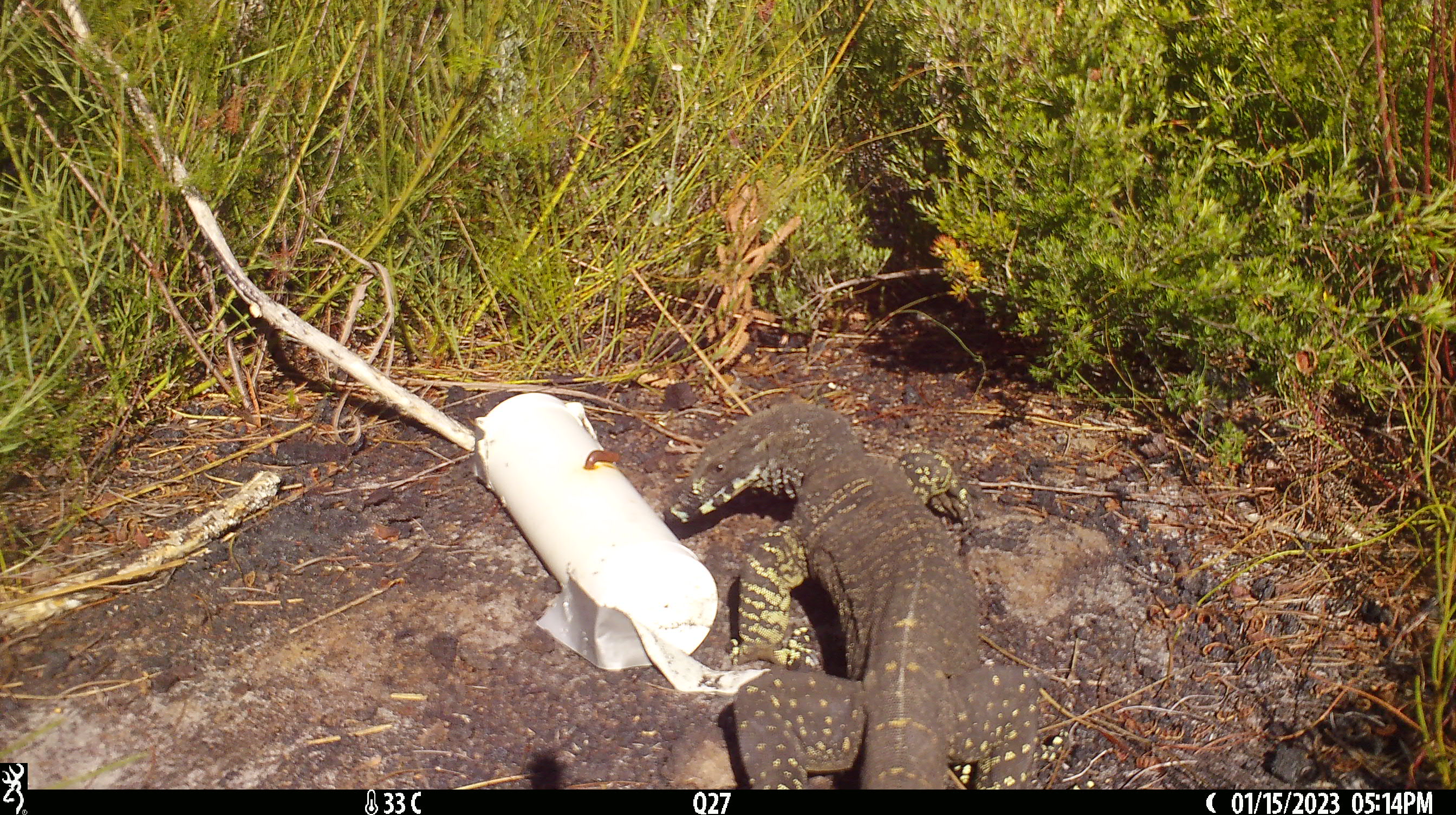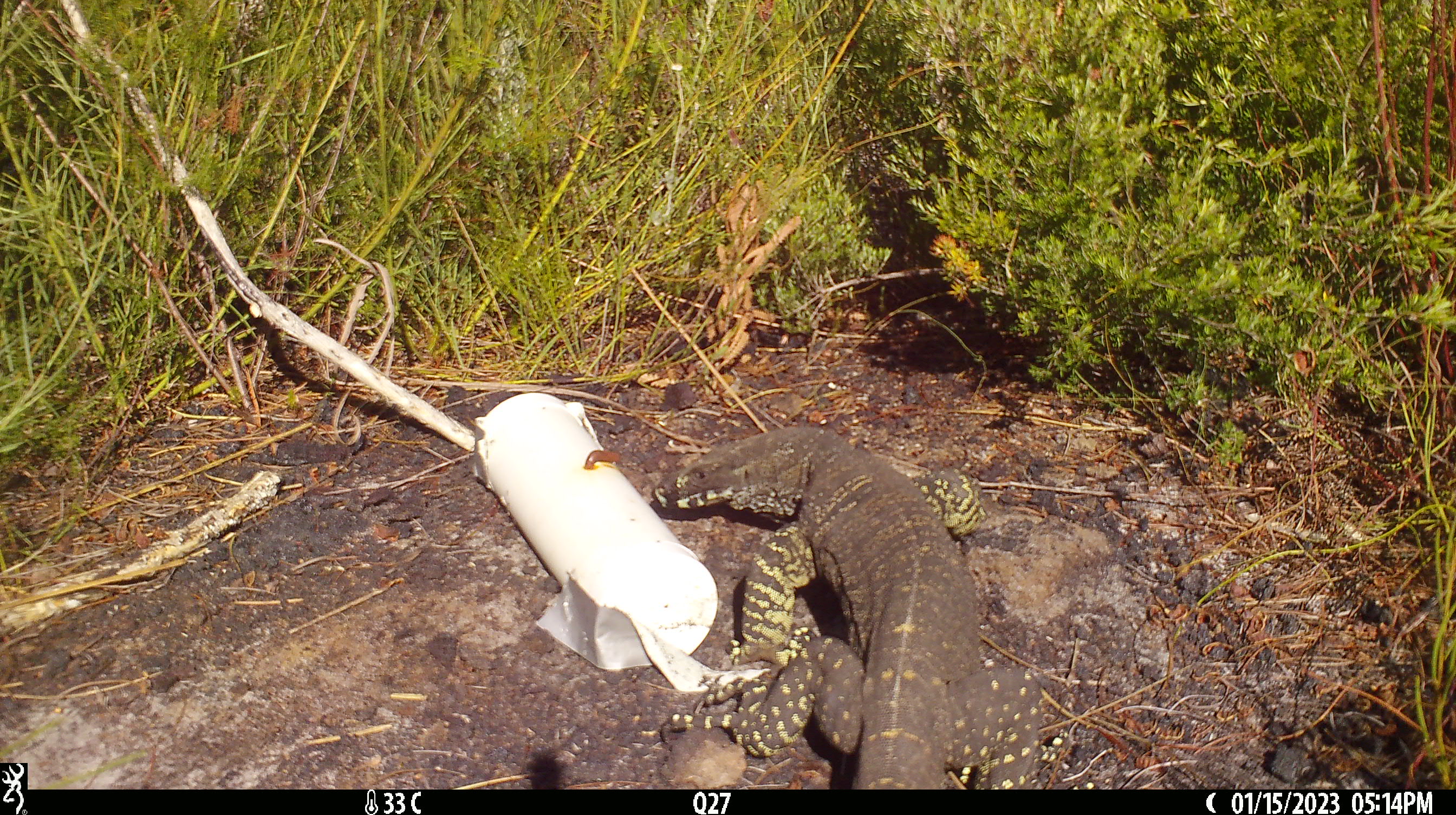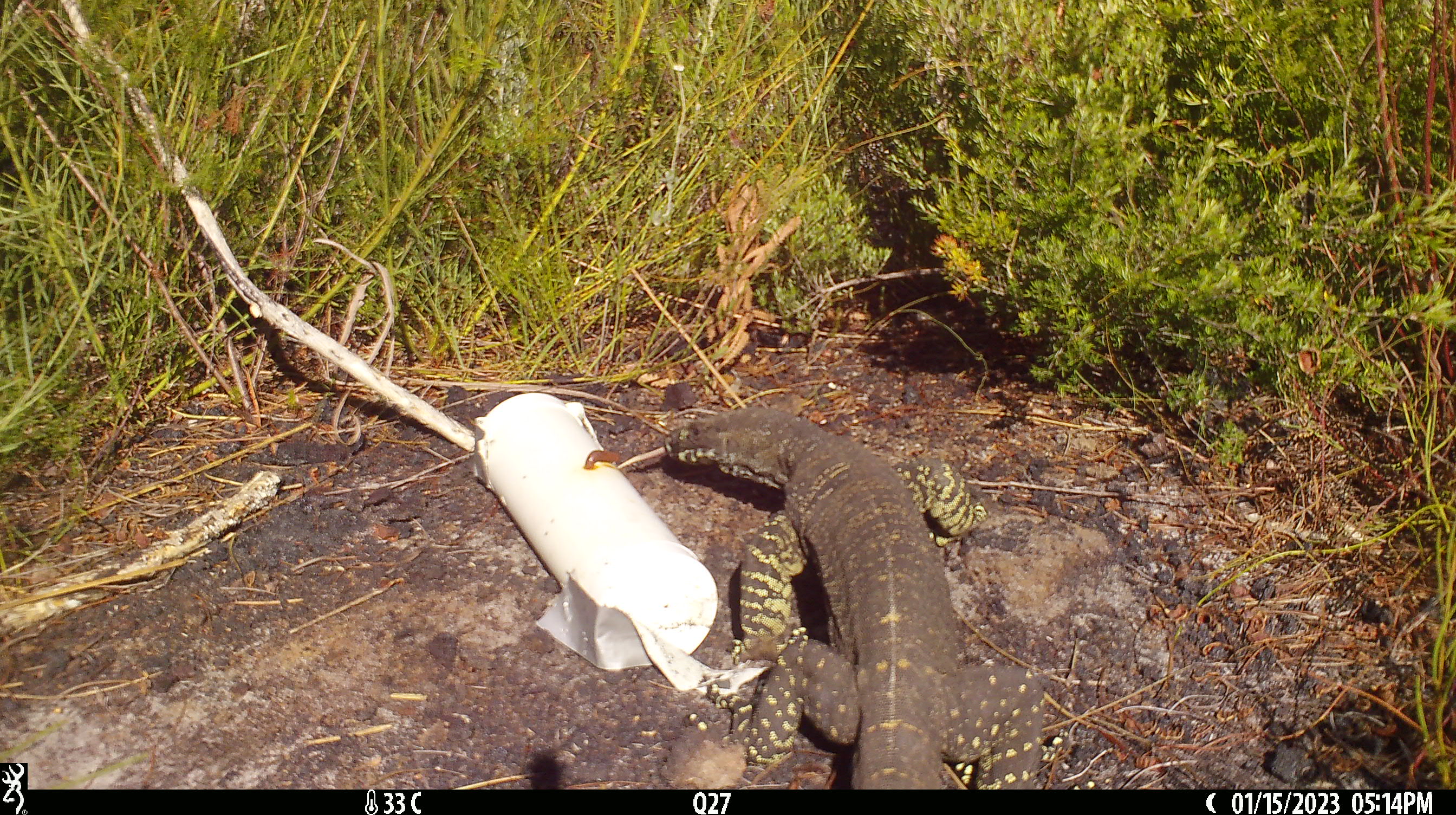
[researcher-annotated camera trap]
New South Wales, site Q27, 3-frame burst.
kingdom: Animalia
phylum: Chordata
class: Reptilia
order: Squamata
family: Varanidae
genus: Varanus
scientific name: Varanus varius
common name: lace monitor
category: goanna